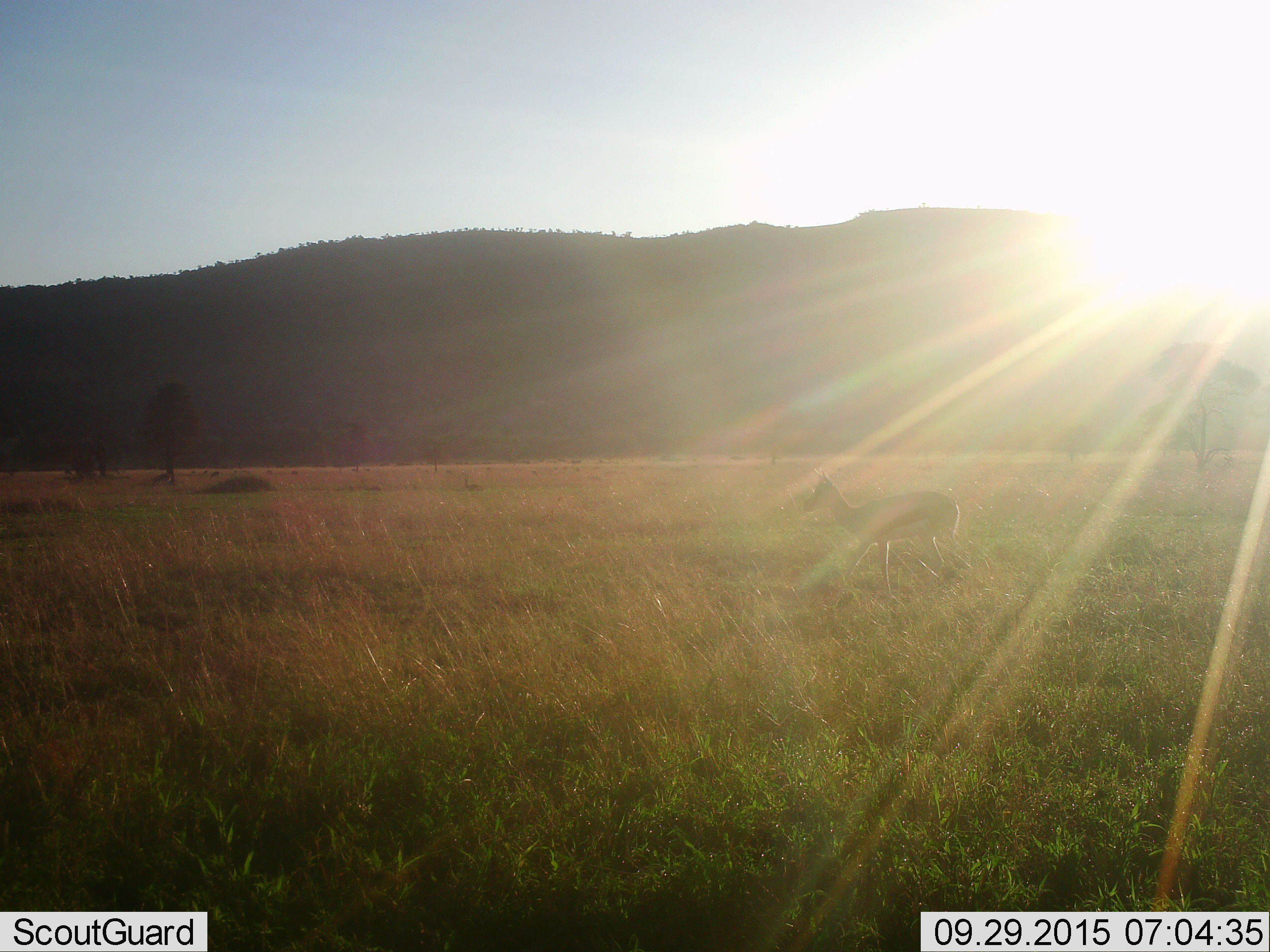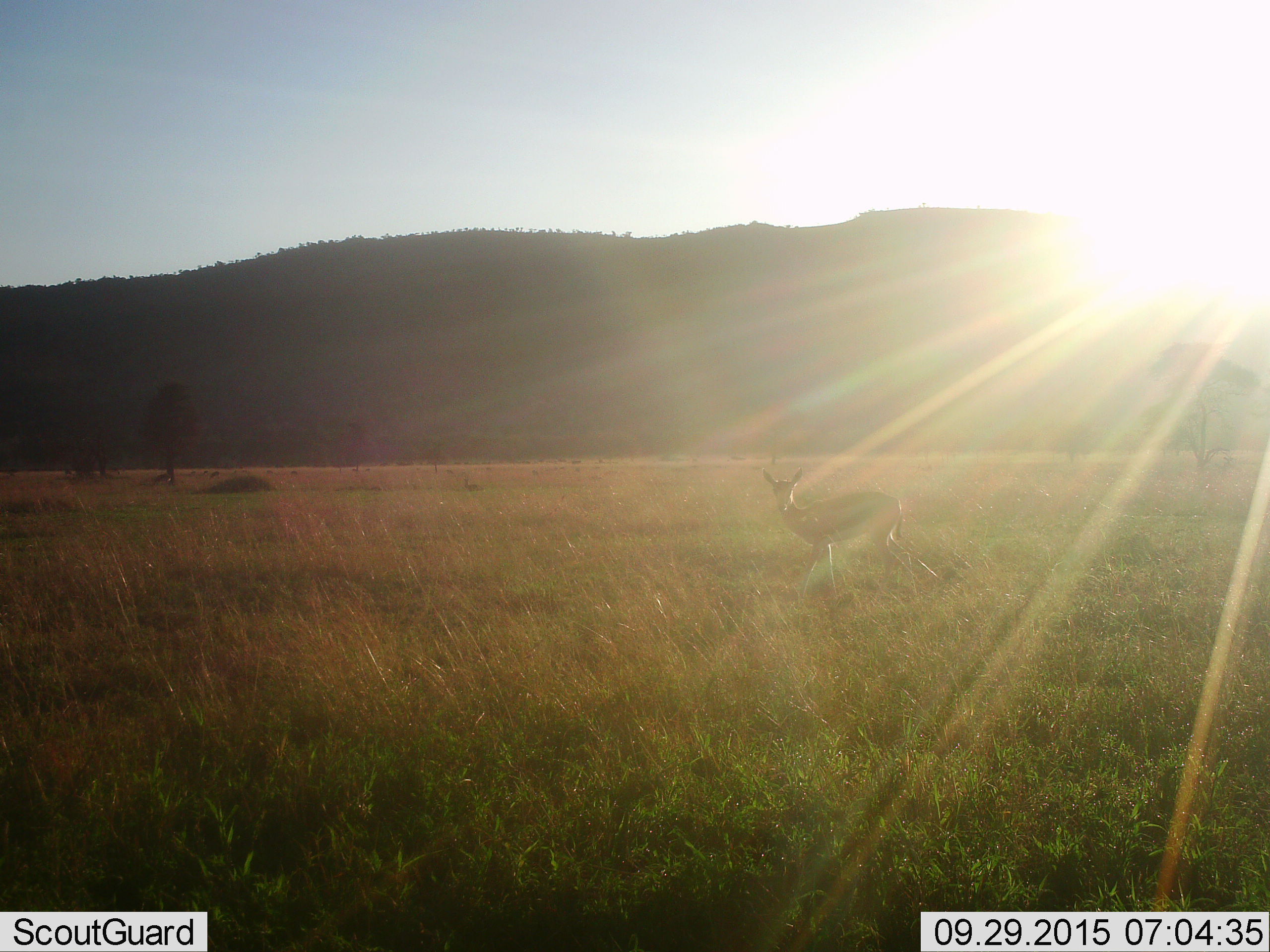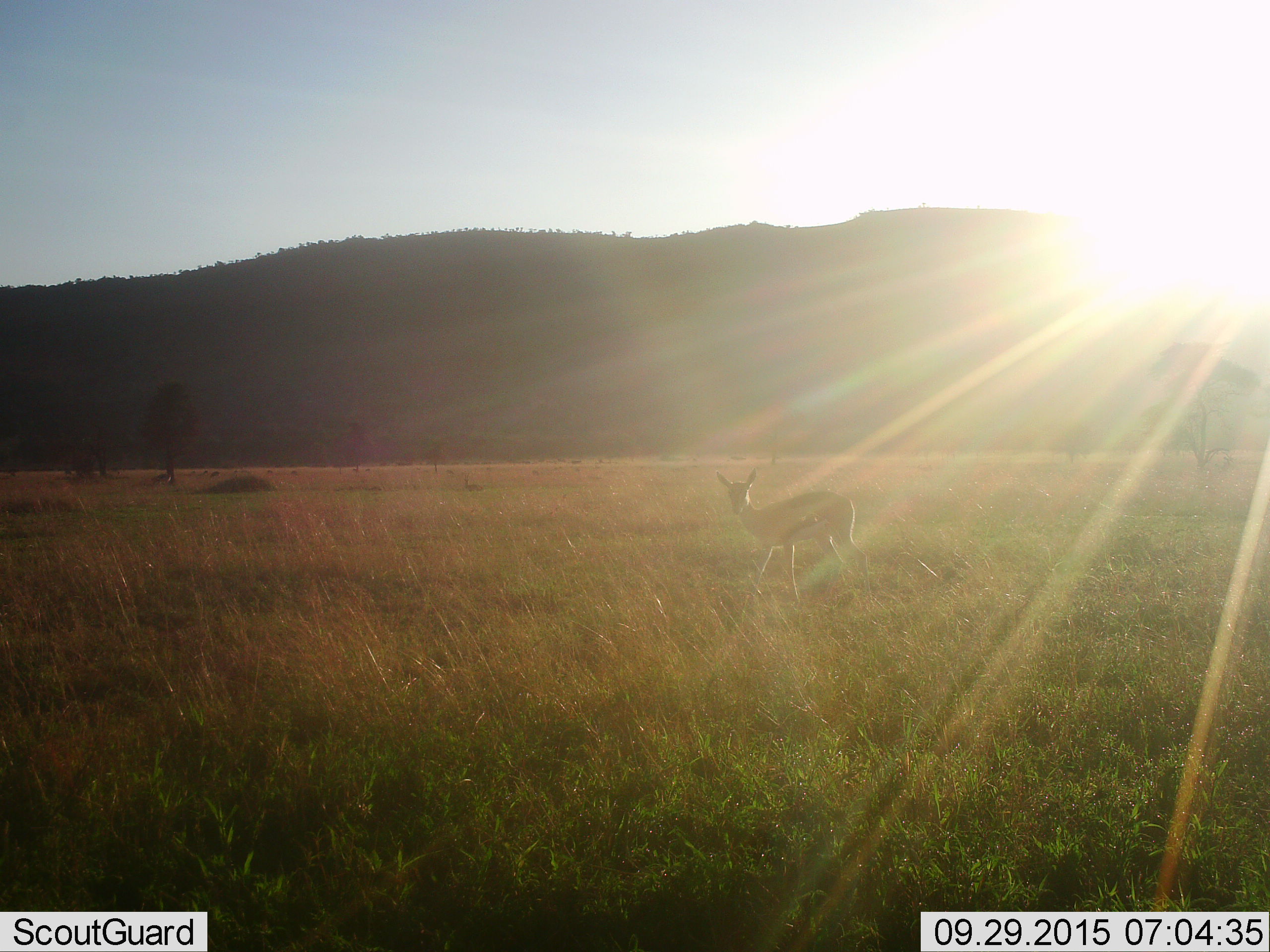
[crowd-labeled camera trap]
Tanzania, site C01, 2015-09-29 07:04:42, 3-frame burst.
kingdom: Animalia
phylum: Chordata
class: Mammalia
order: Artiodactyla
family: Bovidae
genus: Eudorcas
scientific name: Eudorcas thomsonii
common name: thomson's gazelle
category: gazellethomsons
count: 1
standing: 23%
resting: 0%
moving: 100%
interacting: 0%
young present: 8%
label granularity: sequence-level